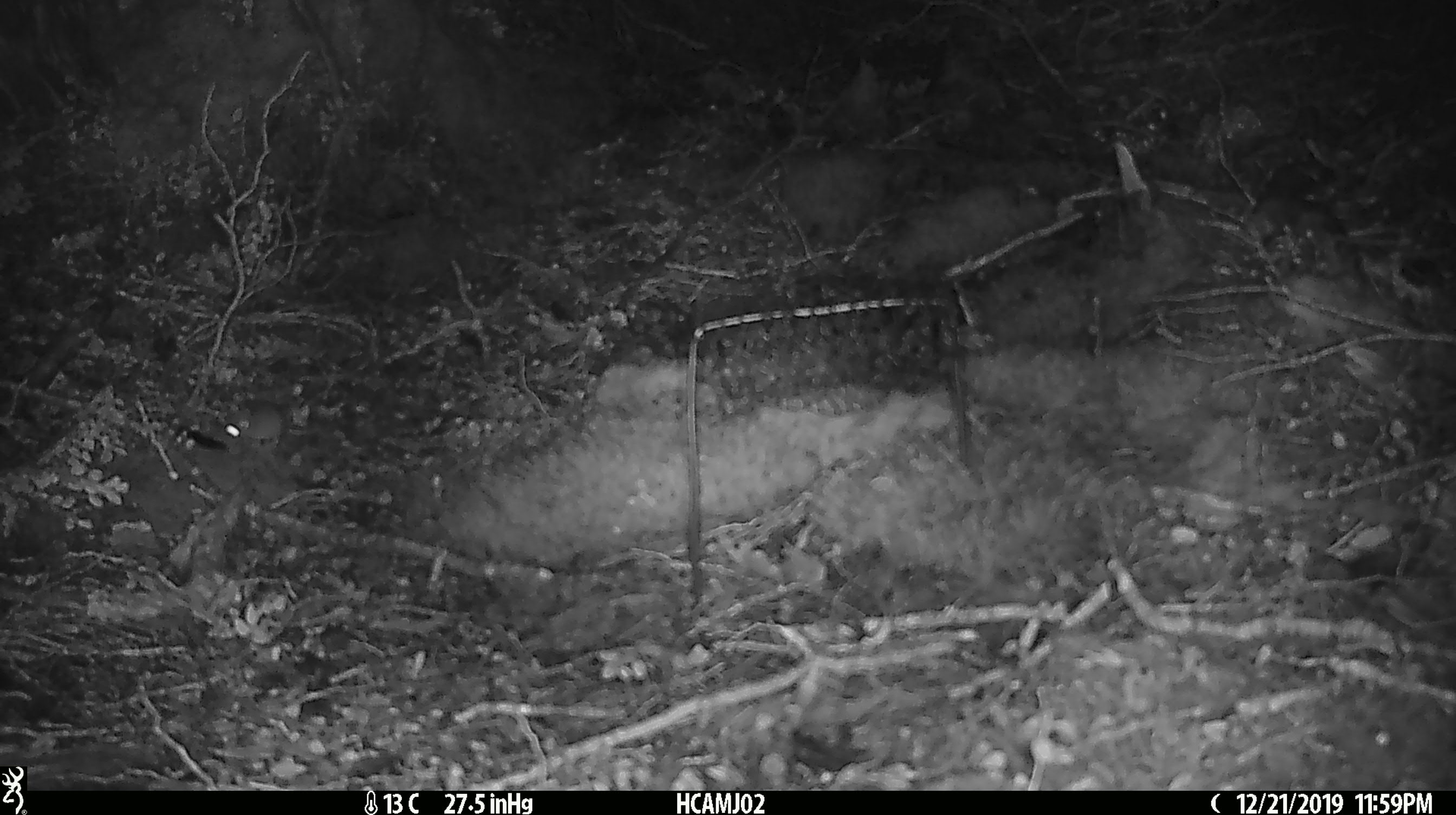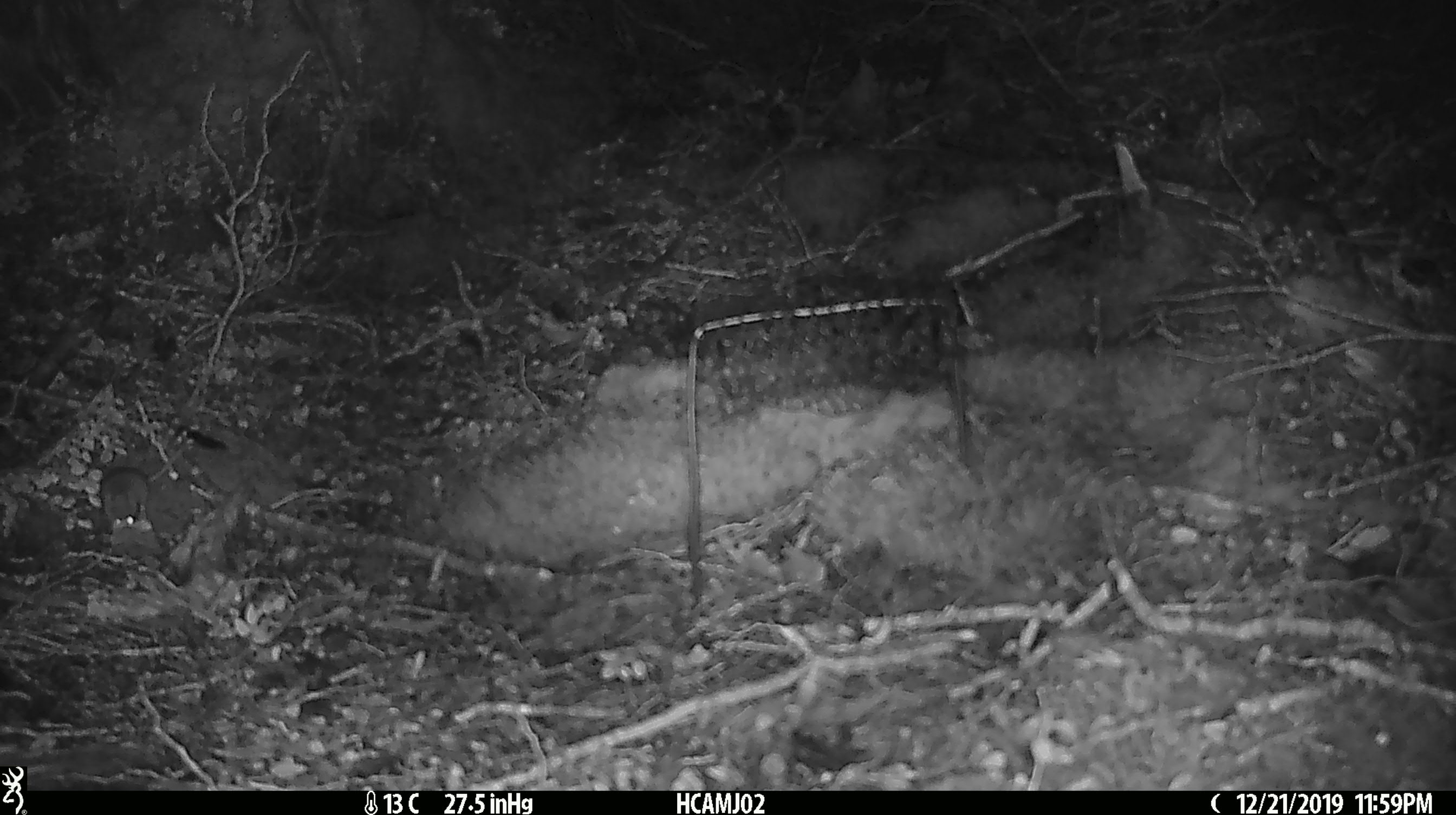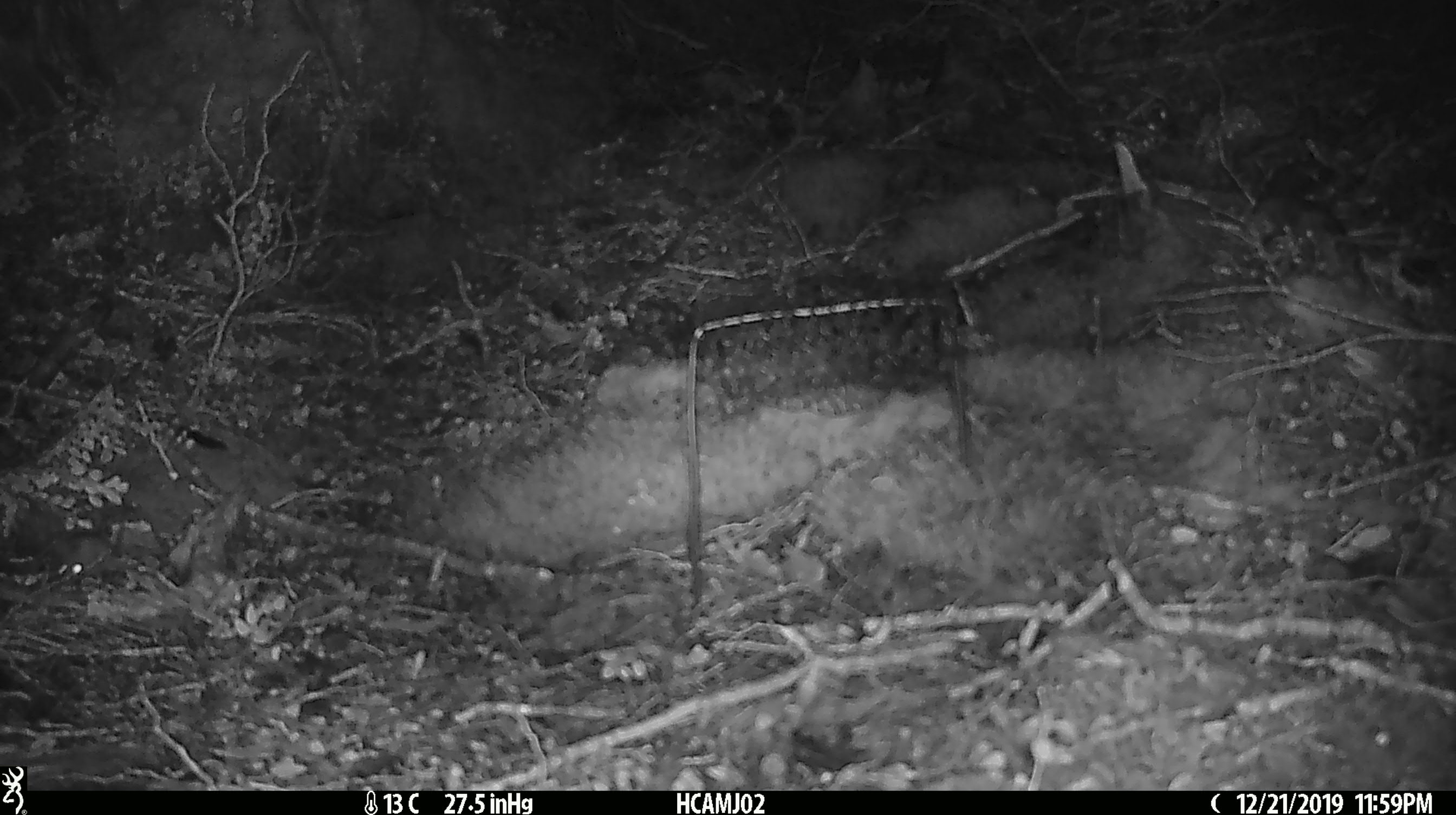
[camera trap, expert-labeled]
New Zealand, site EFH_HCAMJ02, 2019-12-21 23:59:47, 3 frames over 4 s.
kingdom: Animalia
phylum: Chordata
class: Mammalia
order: Rodentia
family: Muridae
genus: Mus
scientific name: Mus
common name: mouse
Mouse (Mus).